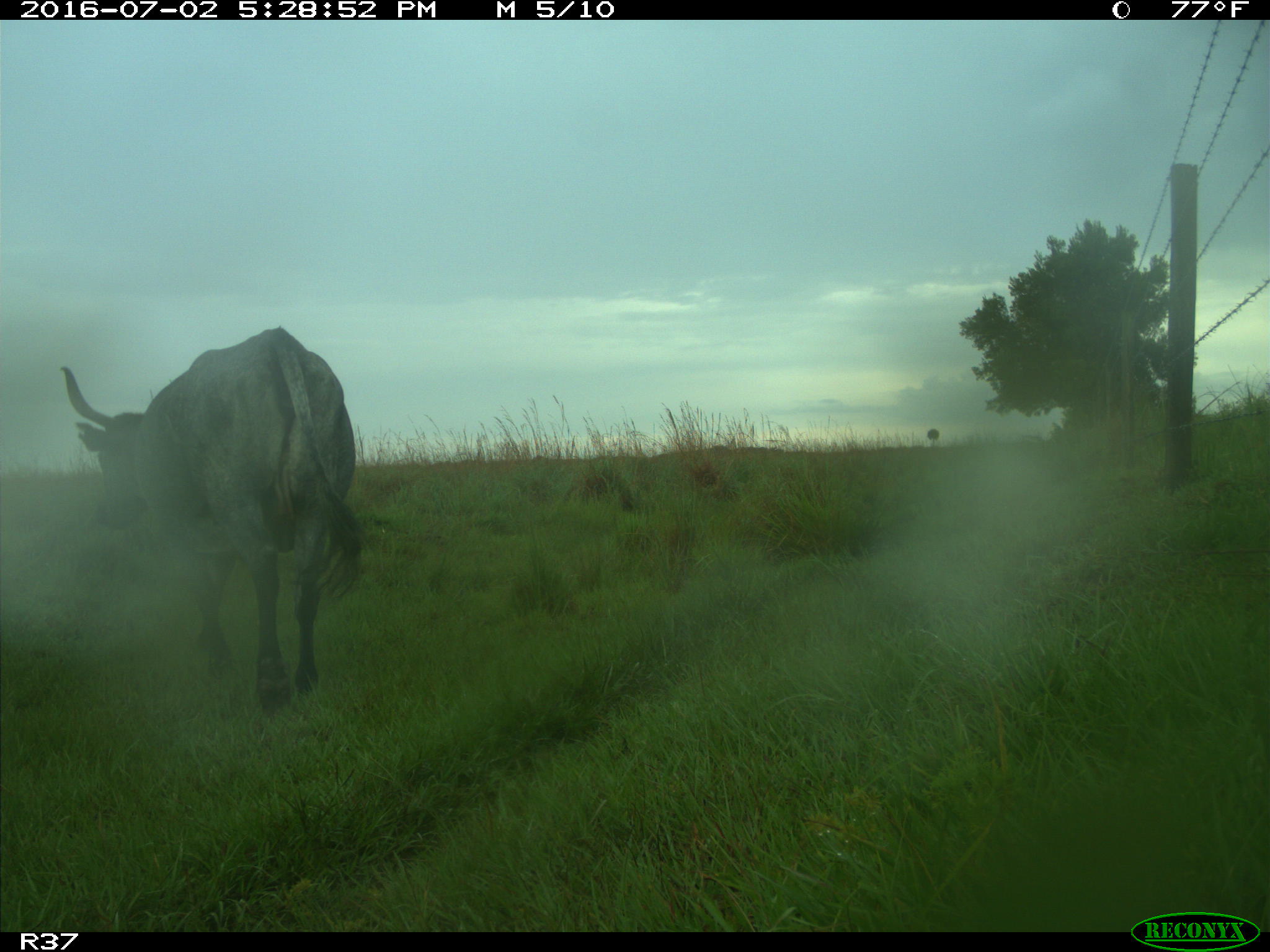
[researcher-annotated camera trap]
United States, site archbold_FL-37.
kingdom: Animalia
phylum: Chordata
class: Mammalia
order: Artiodactyla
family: Bovidae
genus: Bos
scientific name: Bos taurus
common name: domestic cow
Bos taurus (domestic cow).